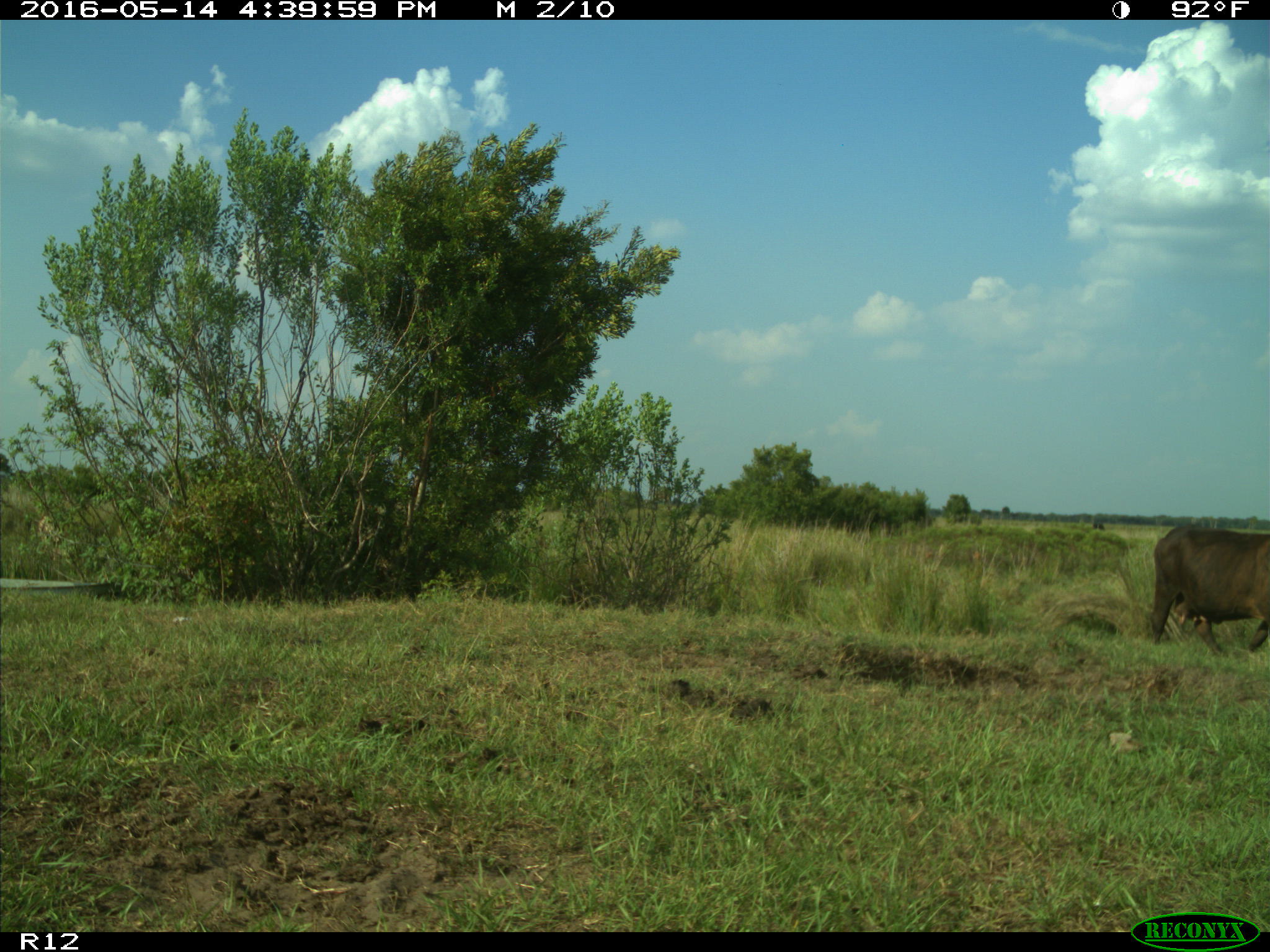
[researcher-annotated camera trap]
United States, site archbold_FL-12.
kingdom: Animalia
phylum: Chordata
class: Mammalia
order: Artiodactyla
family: Bovidae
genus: Bos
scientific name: Bos taurus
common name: domestic cow